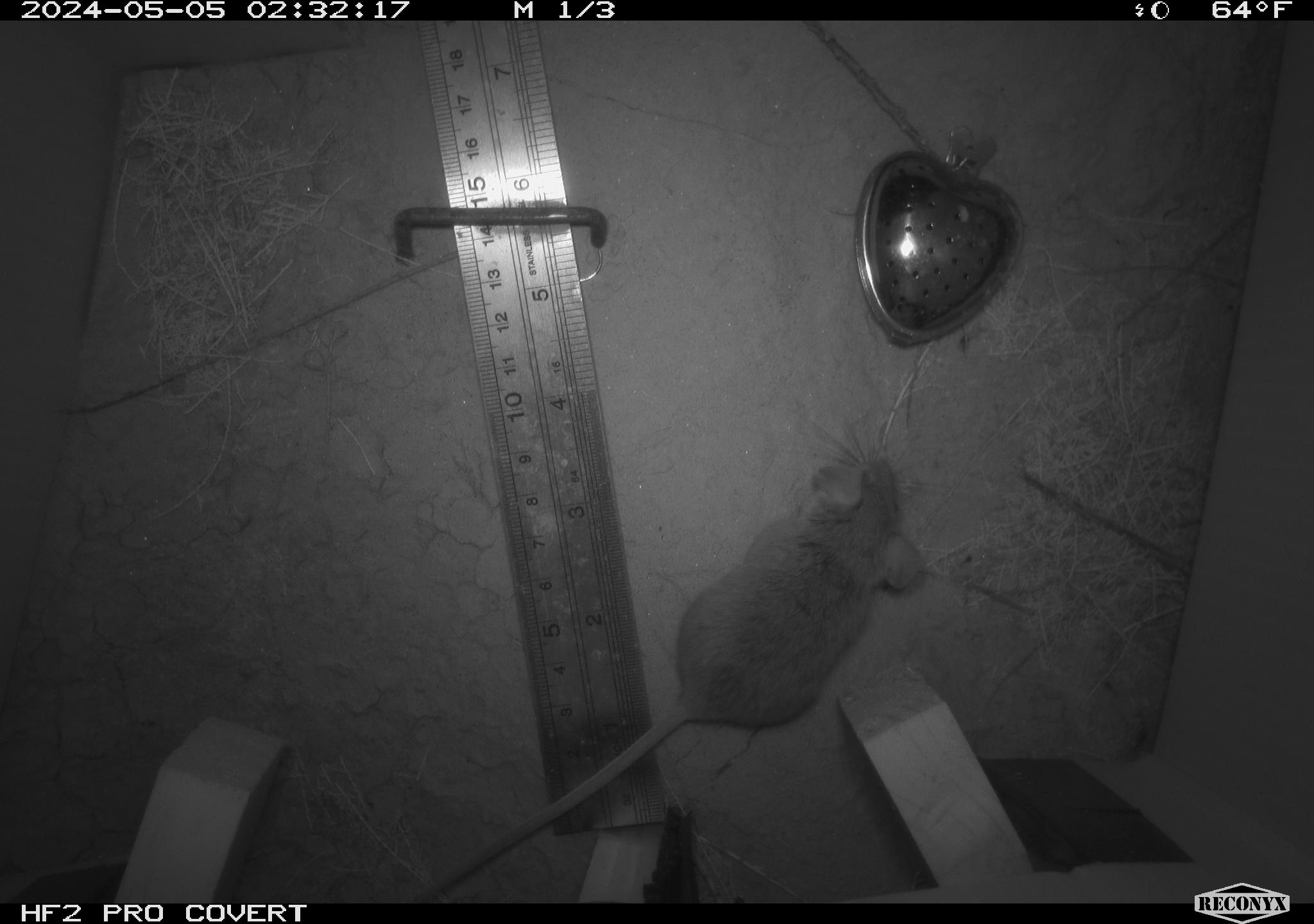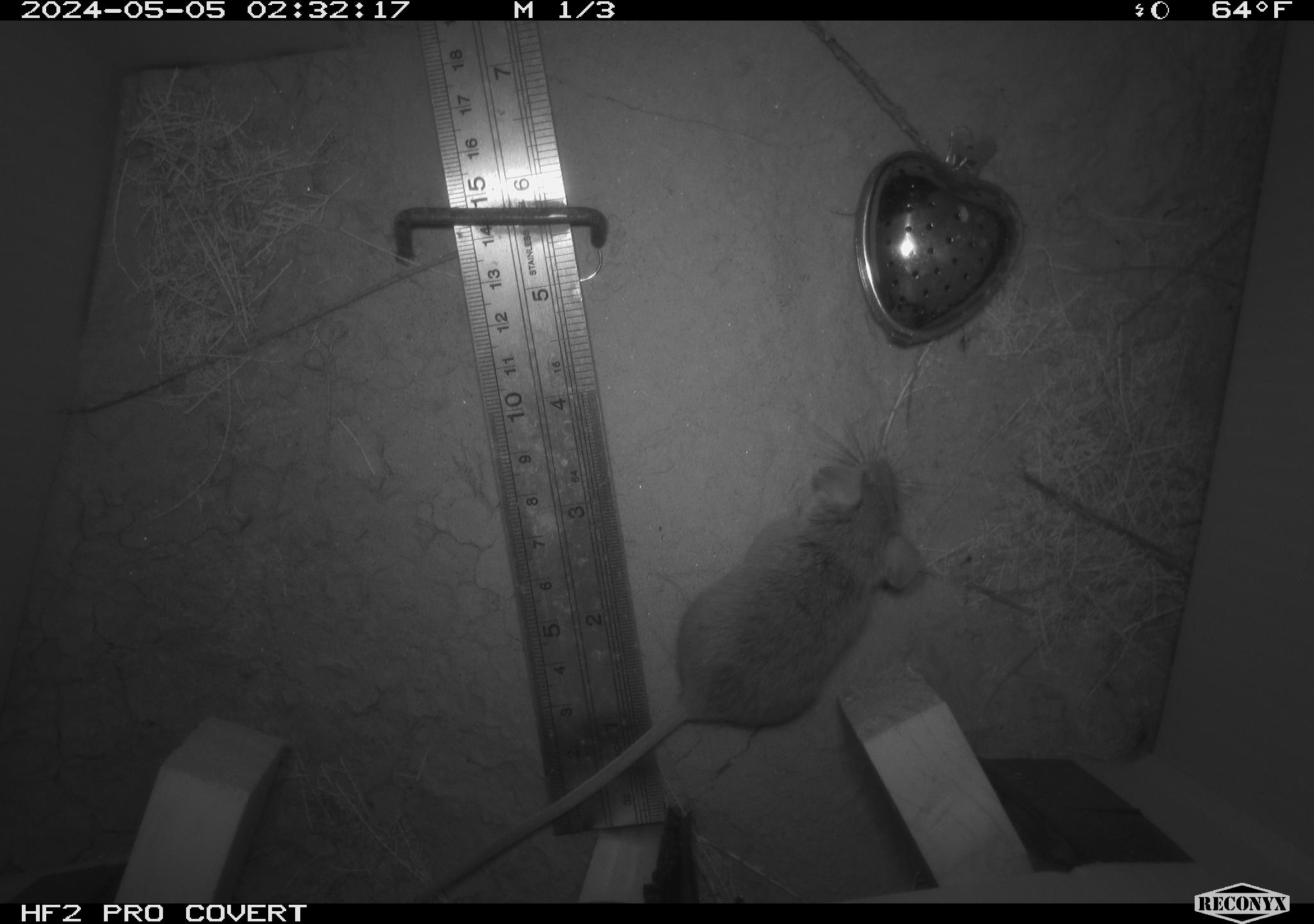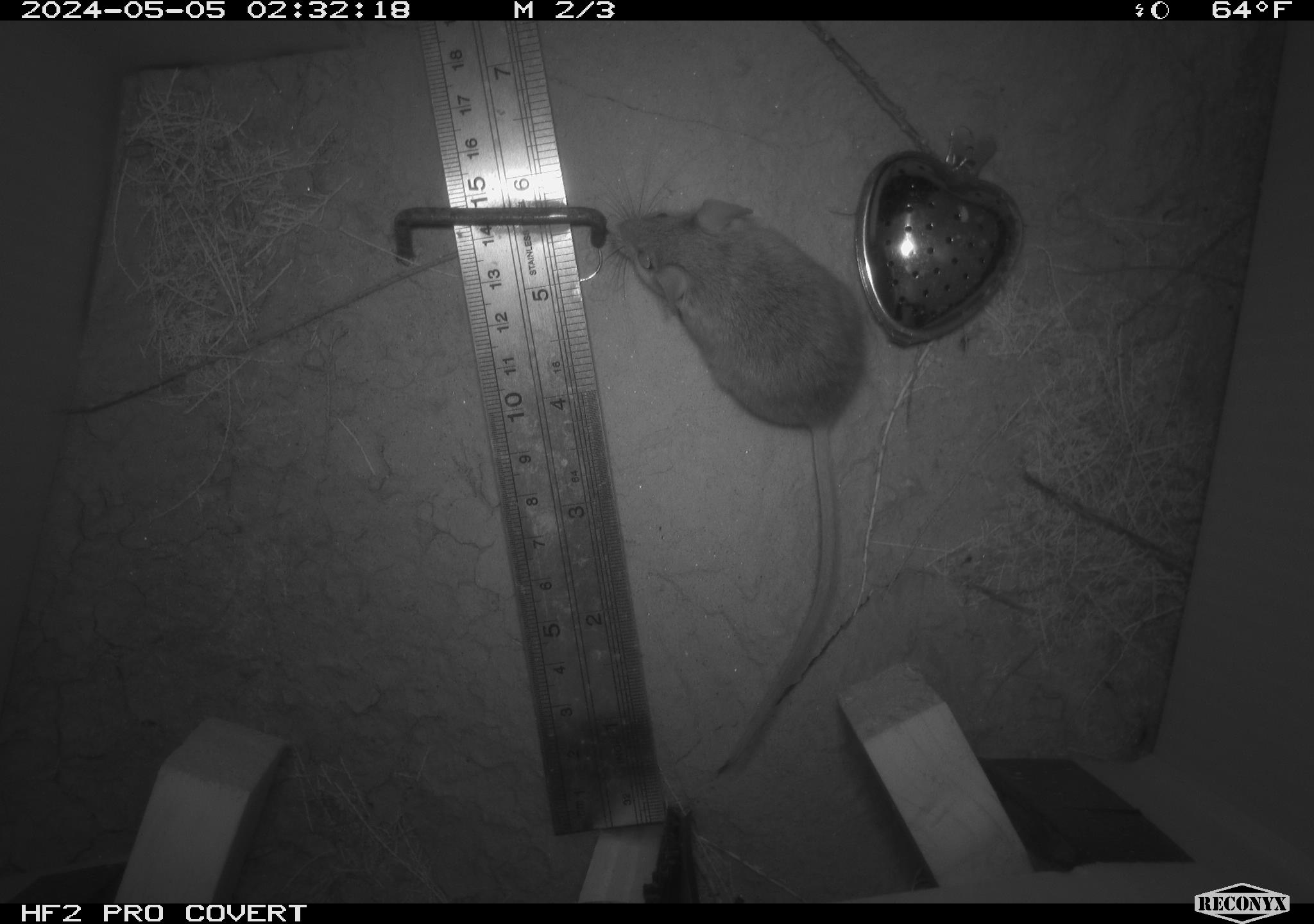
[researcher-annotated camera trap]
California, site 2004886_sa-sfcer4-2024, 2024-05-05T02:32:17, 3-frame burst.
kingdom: Animalia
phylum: Chordata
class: Mammalia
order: Rodentia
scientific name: Rodentia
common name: mouse species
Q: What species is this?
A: Mouse species (Rodentia).